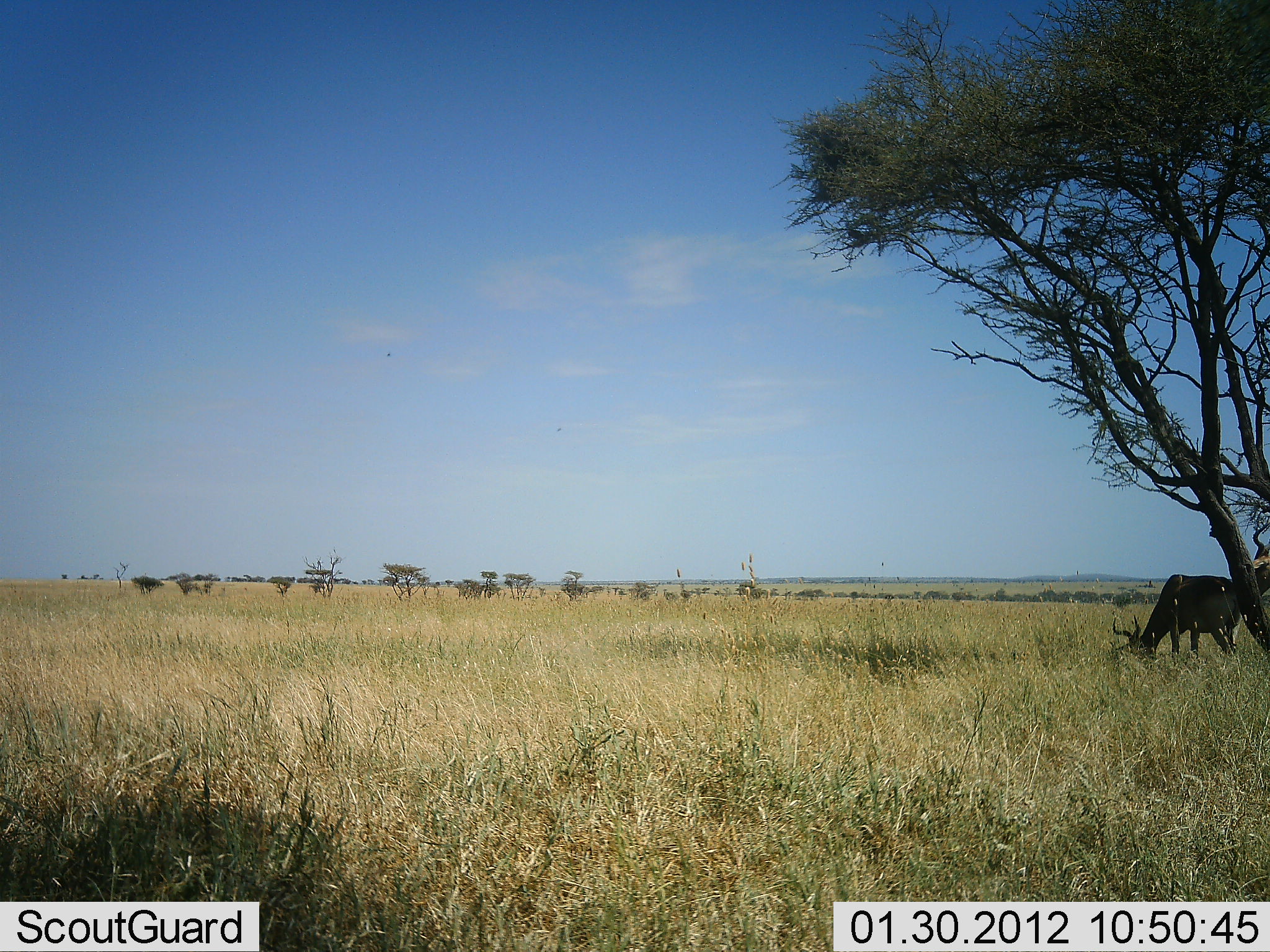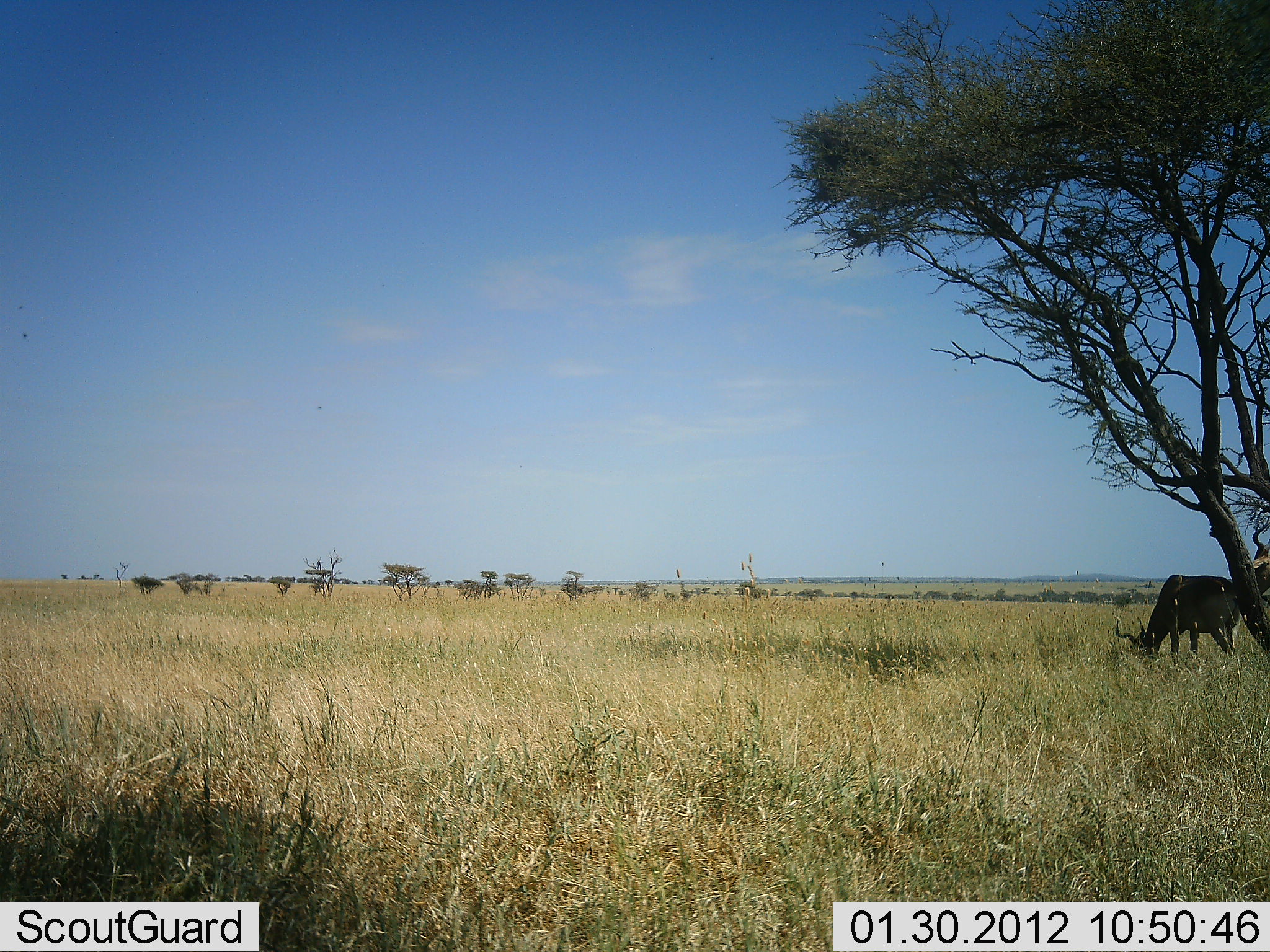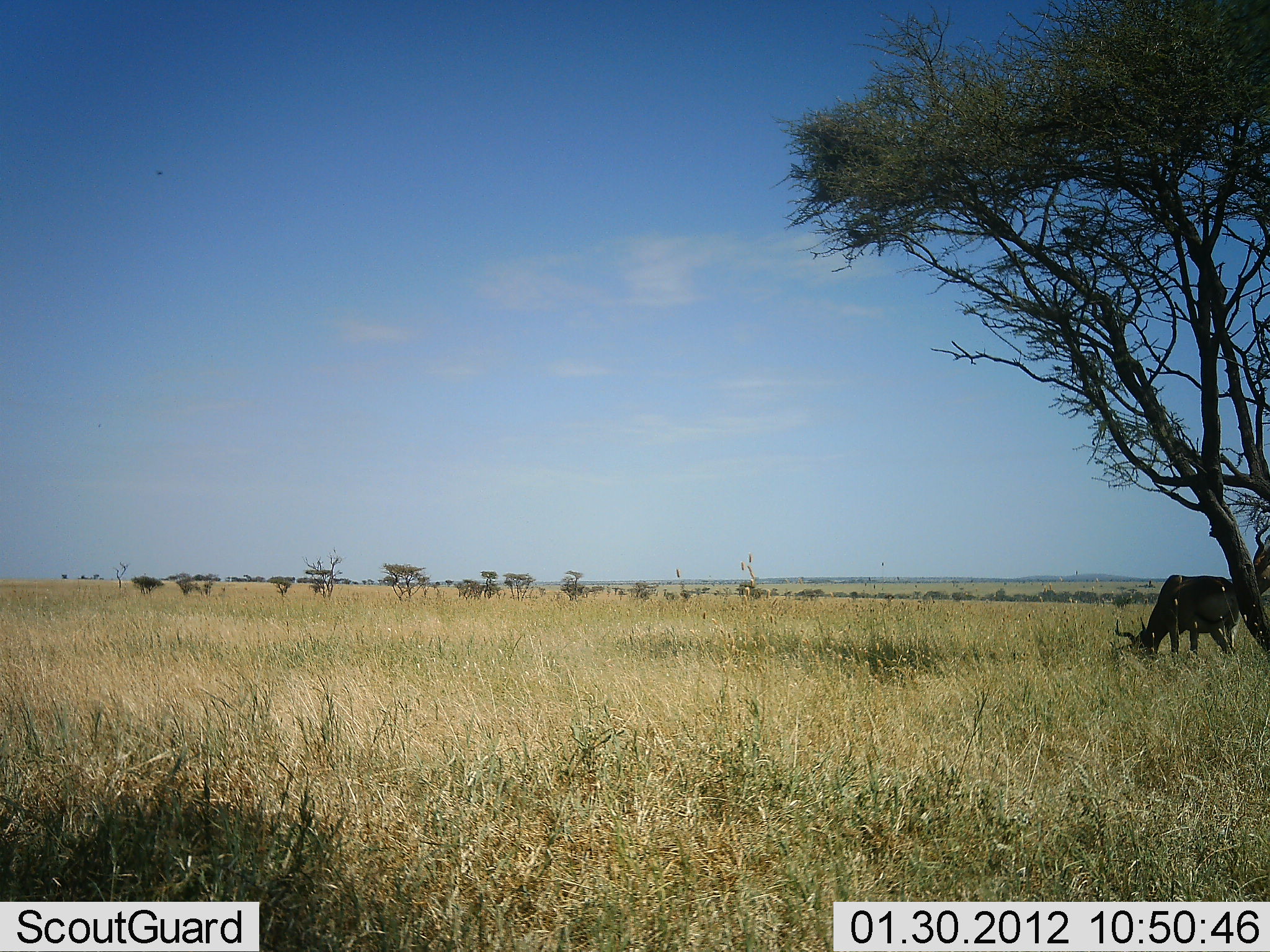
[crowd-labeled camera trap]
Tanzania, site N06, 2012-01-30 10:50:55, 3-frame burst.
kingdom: Animalia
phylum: Chordata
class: Mammalia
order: Artiodactyla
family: Bovidae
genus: Alcelaphus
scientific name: Alcelaphus buselaphus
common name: hartebeest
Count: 2.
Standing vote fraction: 67%.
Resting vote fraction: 0%.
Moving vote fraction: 0%.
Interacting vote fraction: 0%.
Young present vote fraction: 0%.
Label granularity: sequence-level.